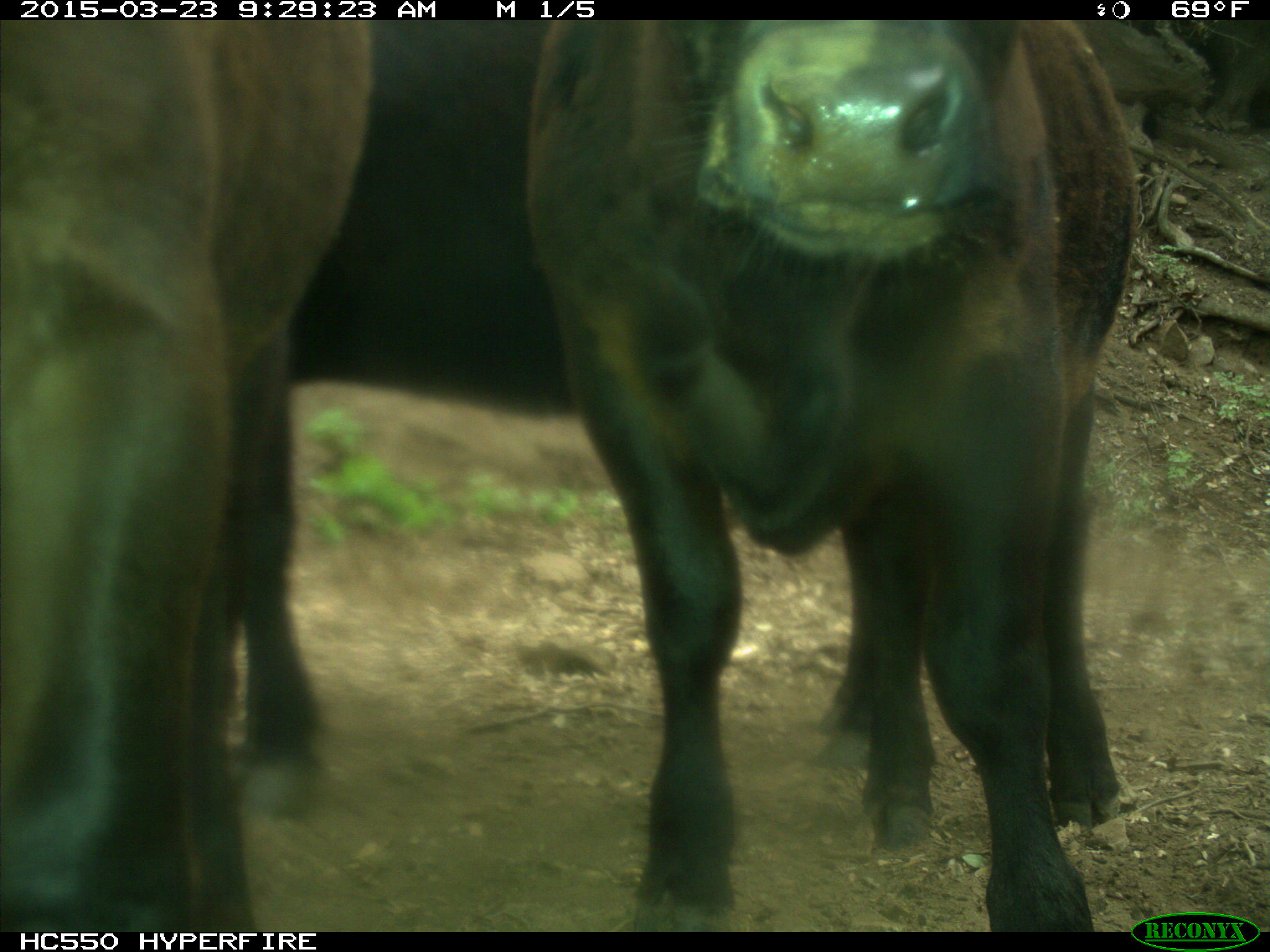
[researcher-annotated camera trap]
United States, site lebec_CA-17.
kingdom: Animalia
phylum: Chordata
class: Mammalia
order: Artiodactyla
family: Bovidae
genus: Bos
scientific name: Bos taurus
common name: domestic cow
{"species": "Bos taurus (domestic cow)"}